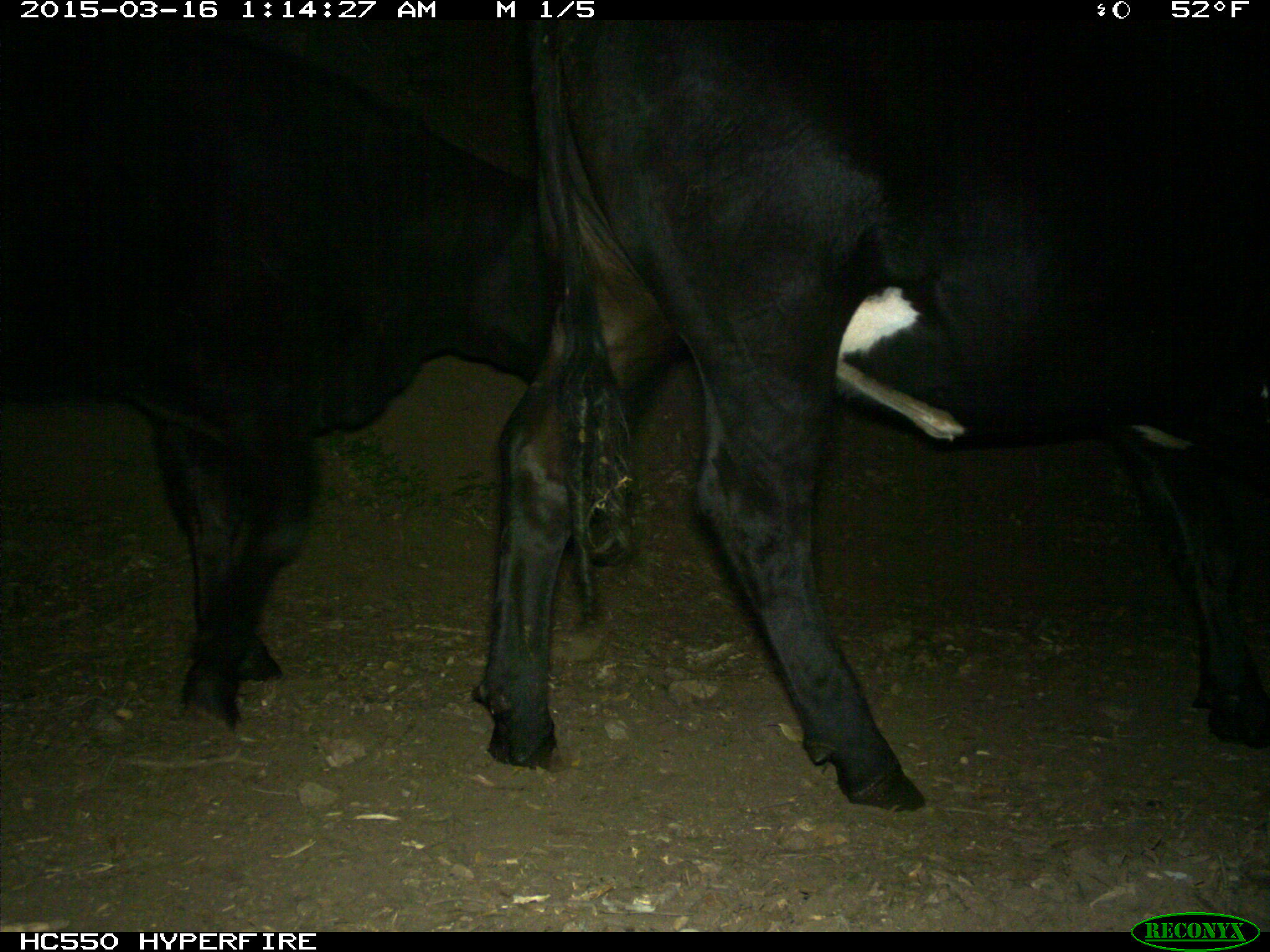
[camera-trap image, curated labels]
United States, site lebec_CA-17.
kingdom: Animalia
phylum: Chordata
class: Mammalia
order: Artiodactyla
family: Bovidae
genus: Bos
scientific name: Bos taurus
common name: domestic cow